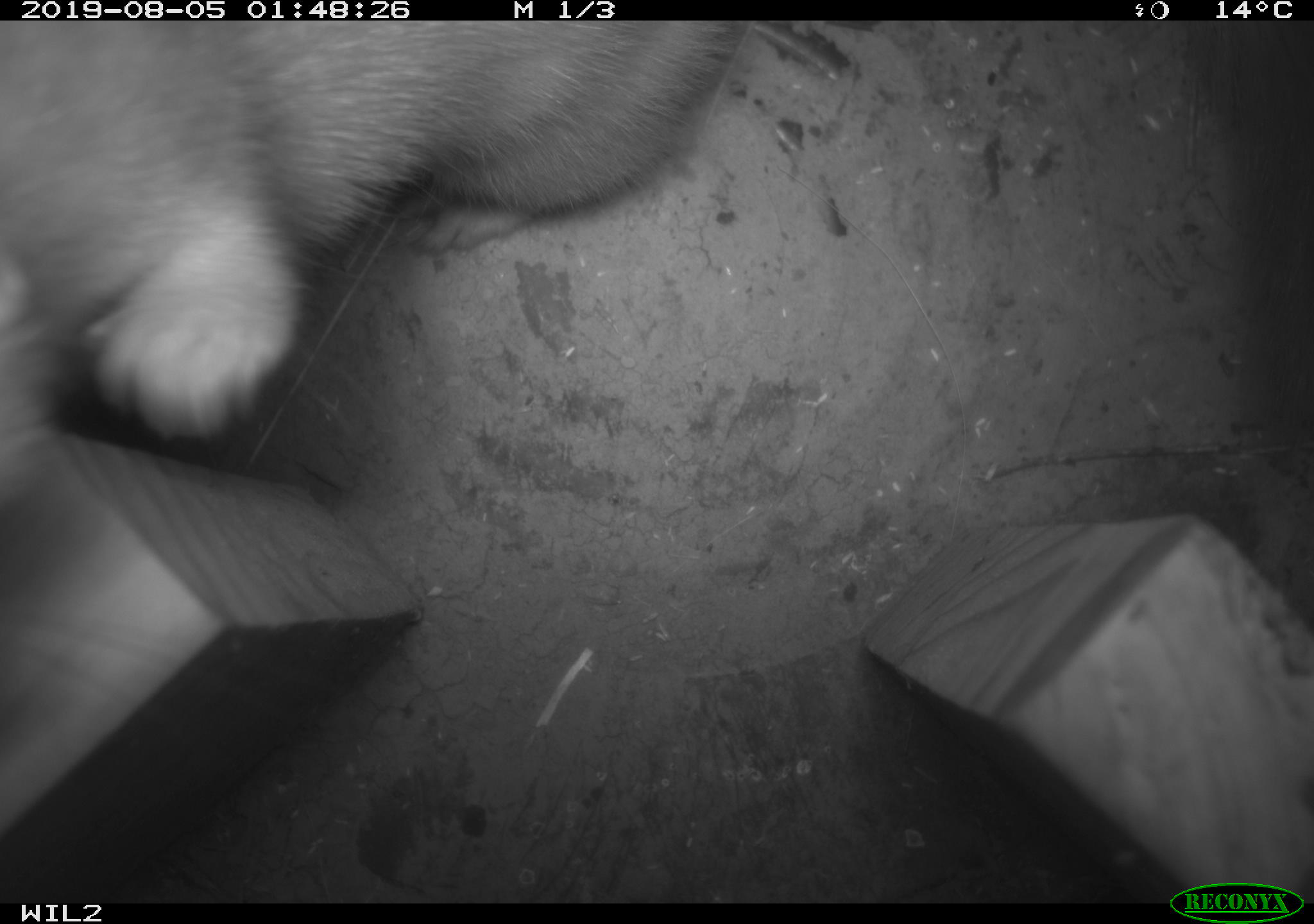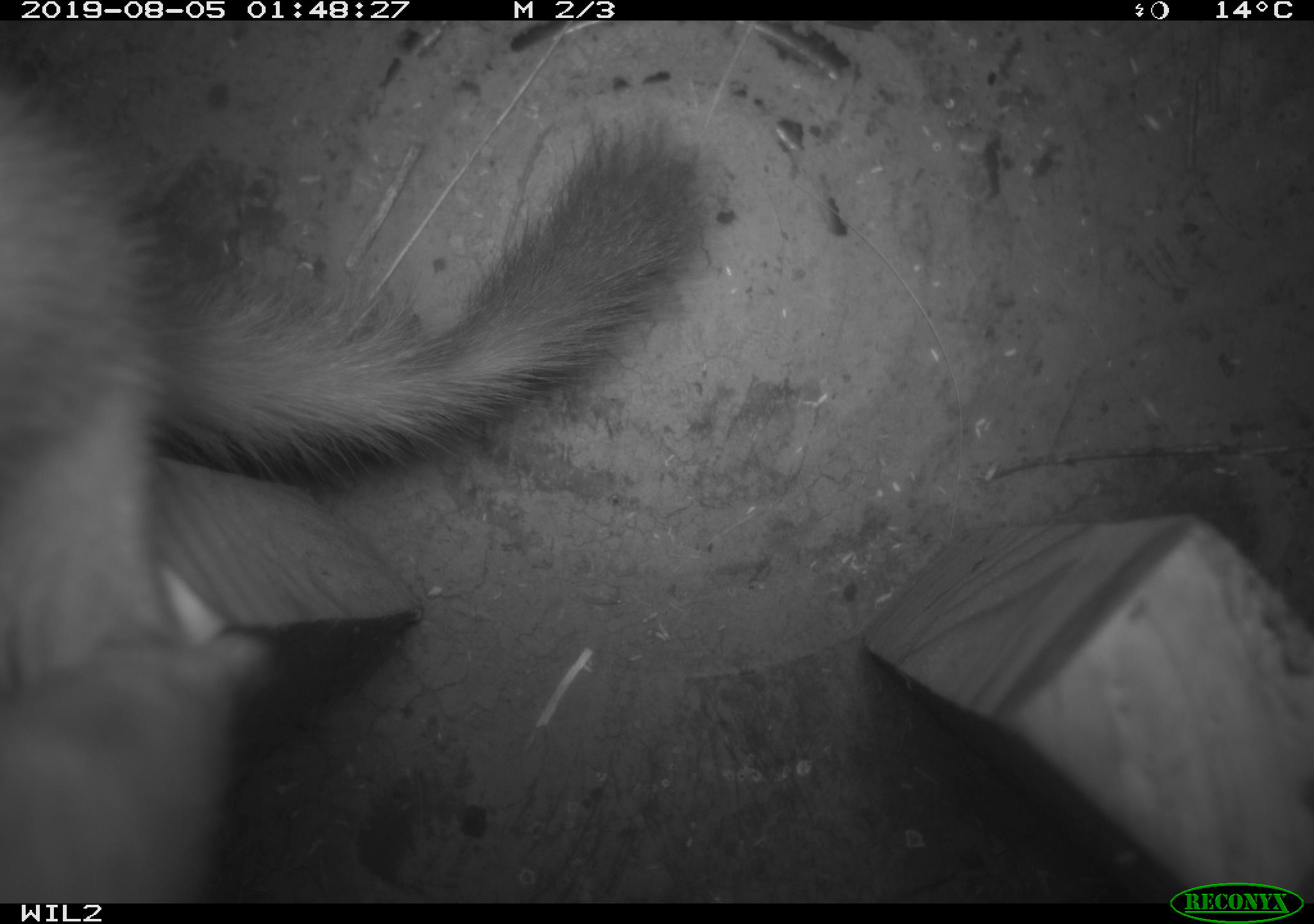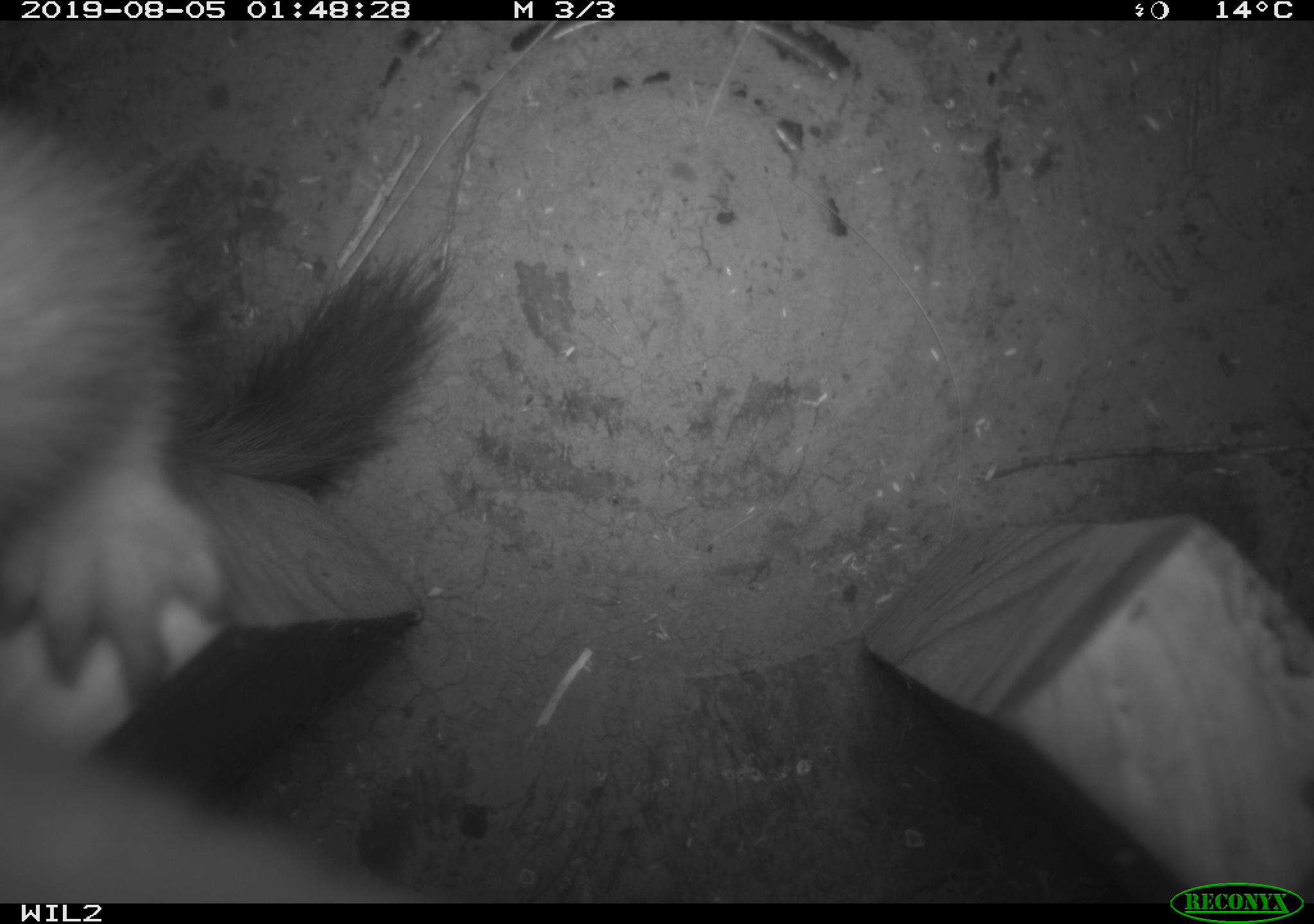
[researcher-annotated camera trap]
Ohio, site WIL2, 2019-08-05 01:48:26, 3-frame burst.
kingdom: Animalia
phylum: Chordata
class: Mammalia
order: Carnivora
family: Mustelidae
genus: Neogale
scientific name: Neogale frenata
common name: long-tailed weasel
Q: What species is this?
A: Long-tailed weasel (Neogale frenata).